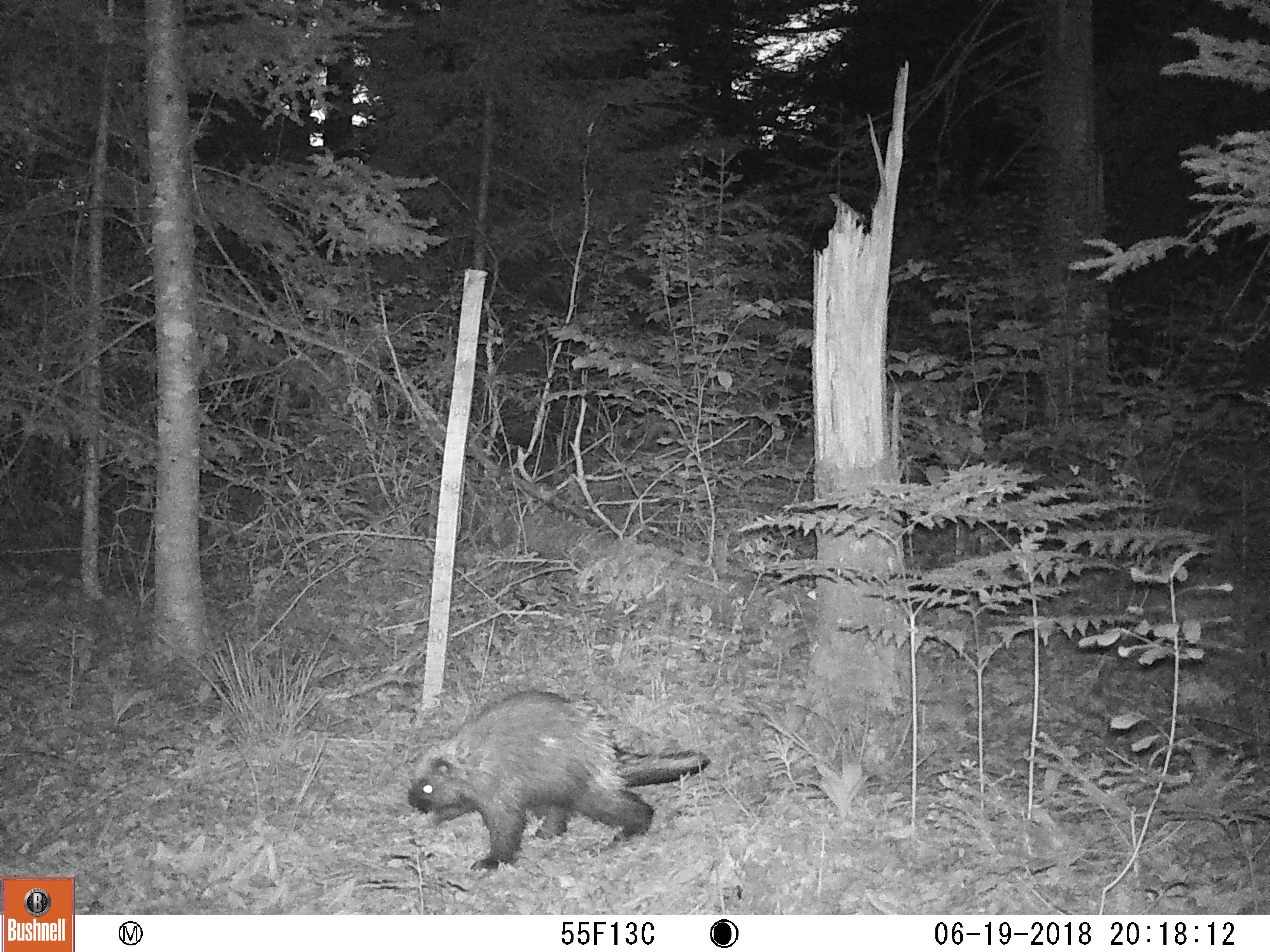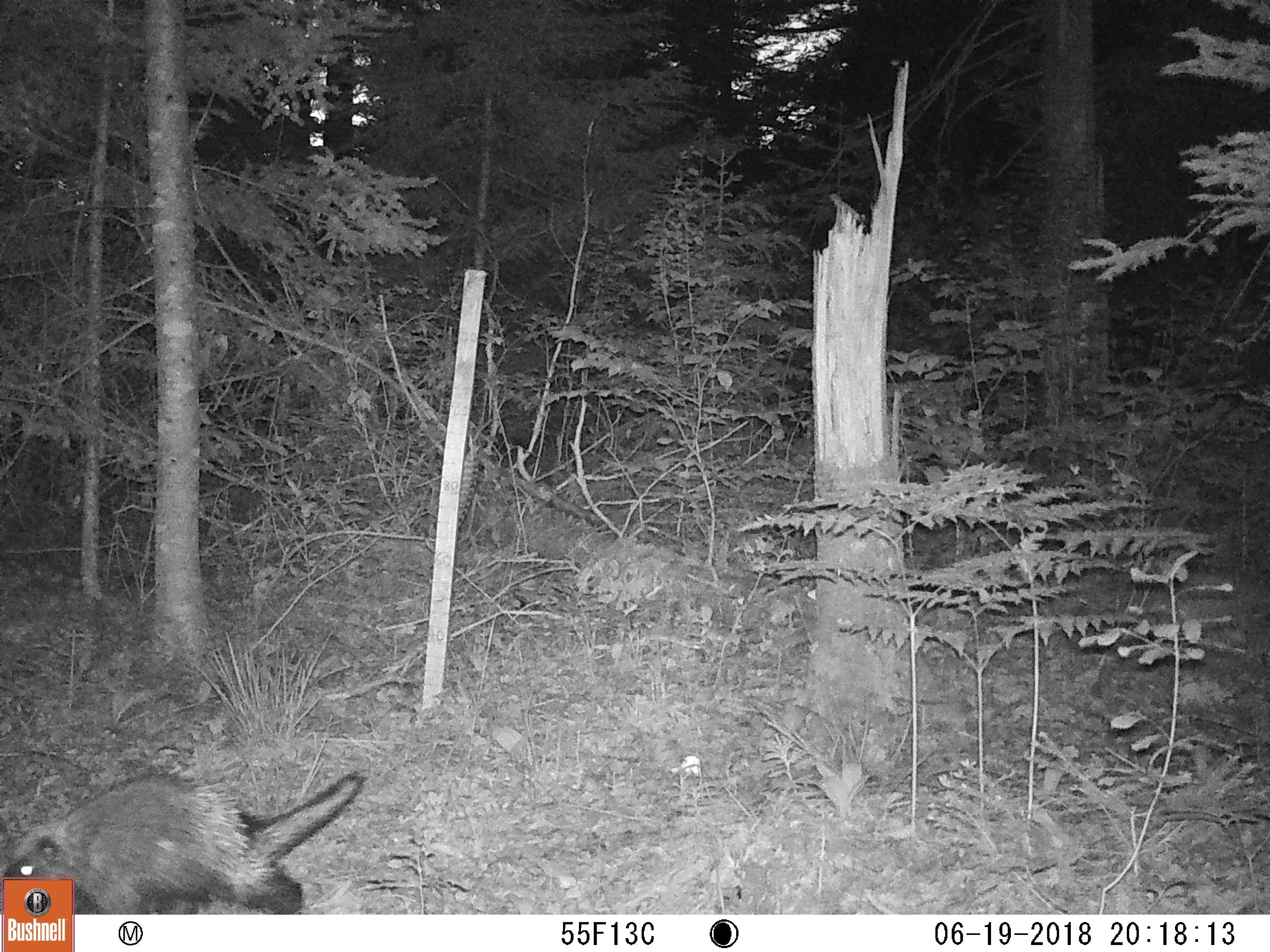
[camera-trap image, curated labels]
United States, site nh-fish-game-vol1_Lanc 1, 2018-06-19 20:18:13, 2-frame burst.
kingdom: Animalia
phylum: Chordata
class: Mammalia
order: Rodentia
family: Erethizontidae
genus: Erethizon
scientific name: Erethizon dorsatum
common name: porcupine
Porcupine (Erethizon dorsatum).